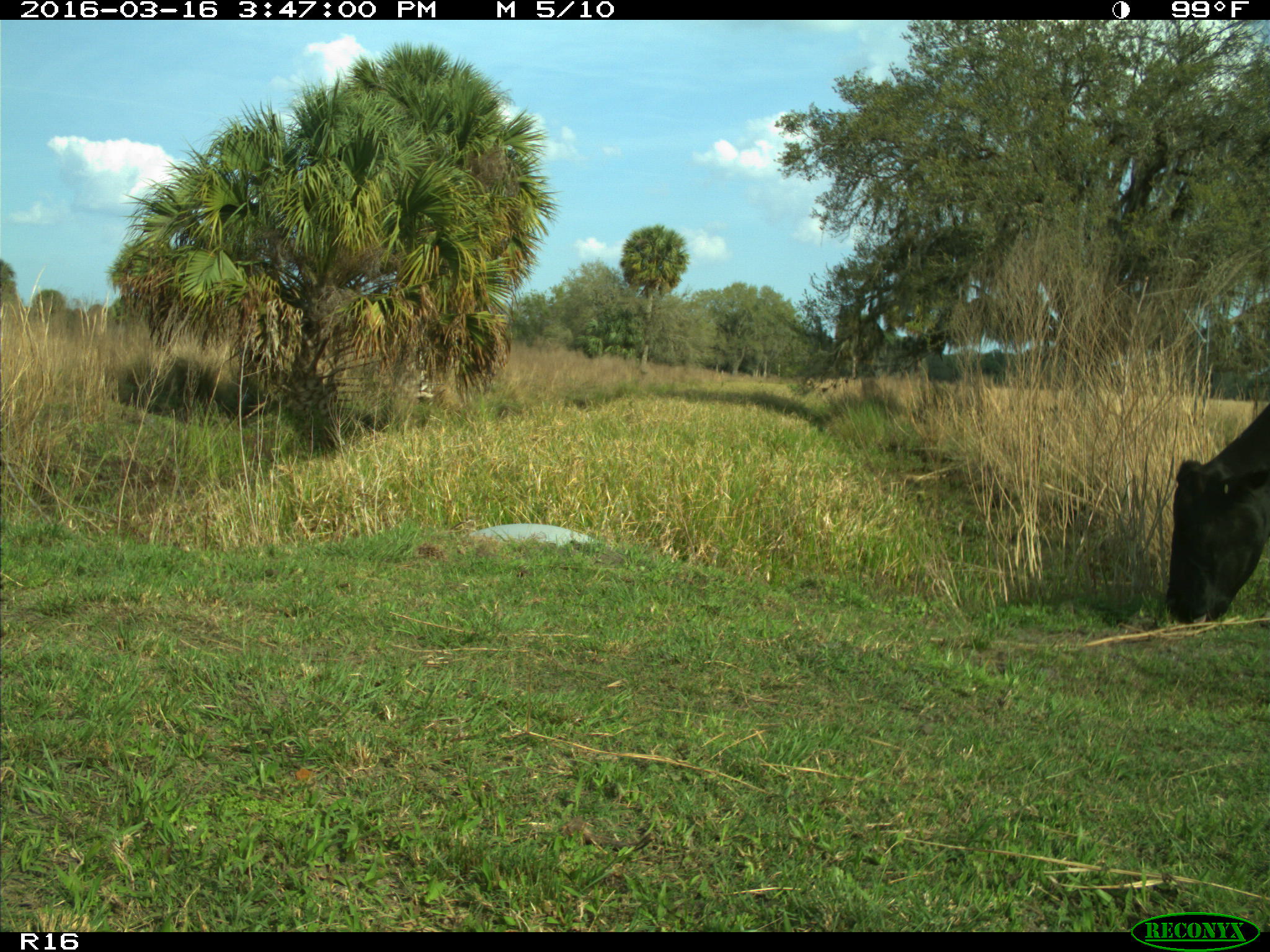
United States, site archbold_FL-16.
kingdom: Animalia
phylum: Chordata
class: Mammalia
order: Artiodactyla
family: Bovidae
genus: Bos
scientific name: Bos taurus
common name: domestic cow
Bos taurus (domestic cow).